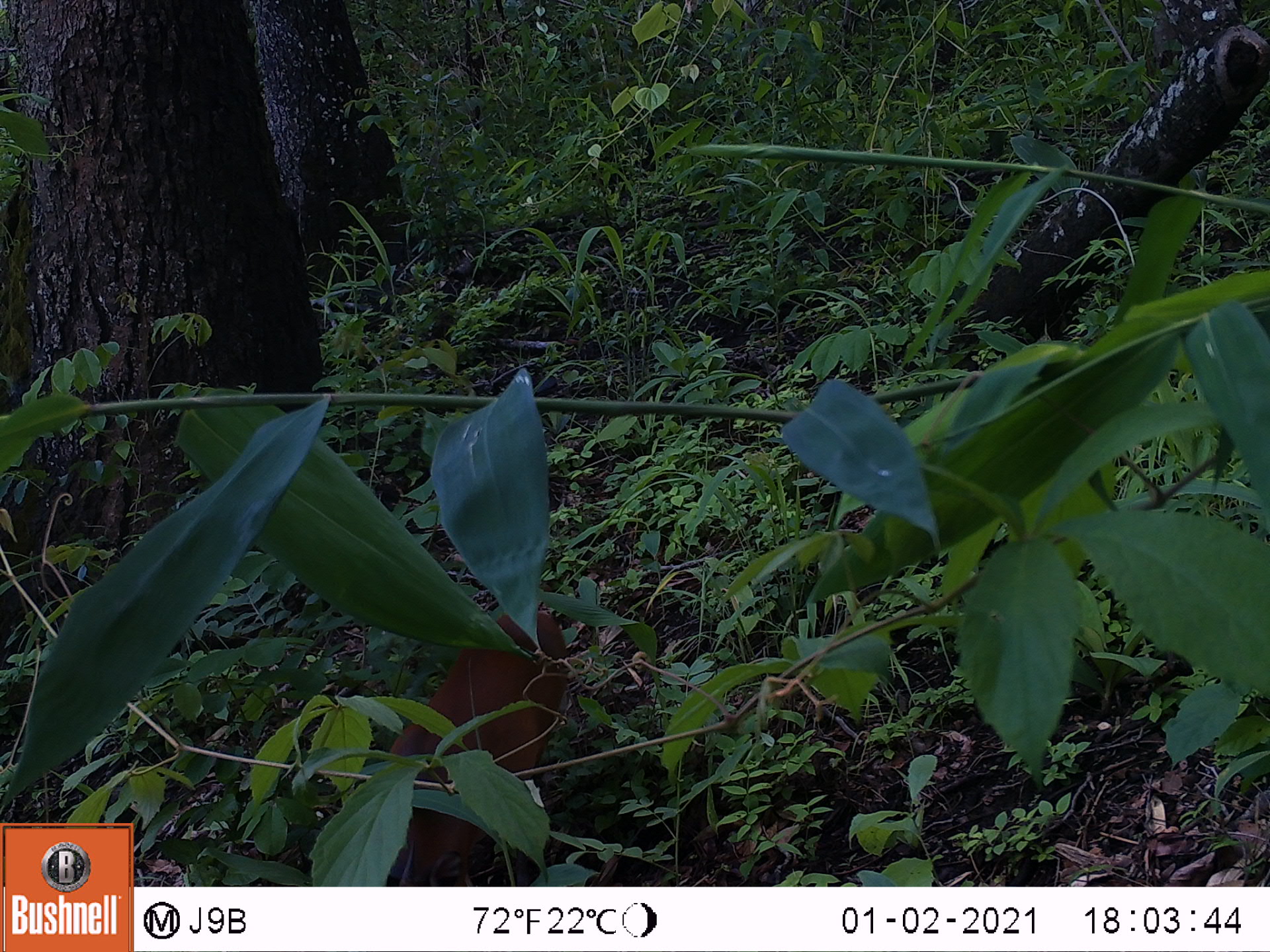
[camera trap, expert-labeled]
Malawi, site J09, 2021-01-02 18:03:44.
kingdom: Animalia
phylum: Chordata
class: Mammalia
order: Artiodactyla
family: Bovidae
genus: Cephalophorus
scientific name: Cephalophorus natalensis natalensis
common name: red duiker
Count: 1.